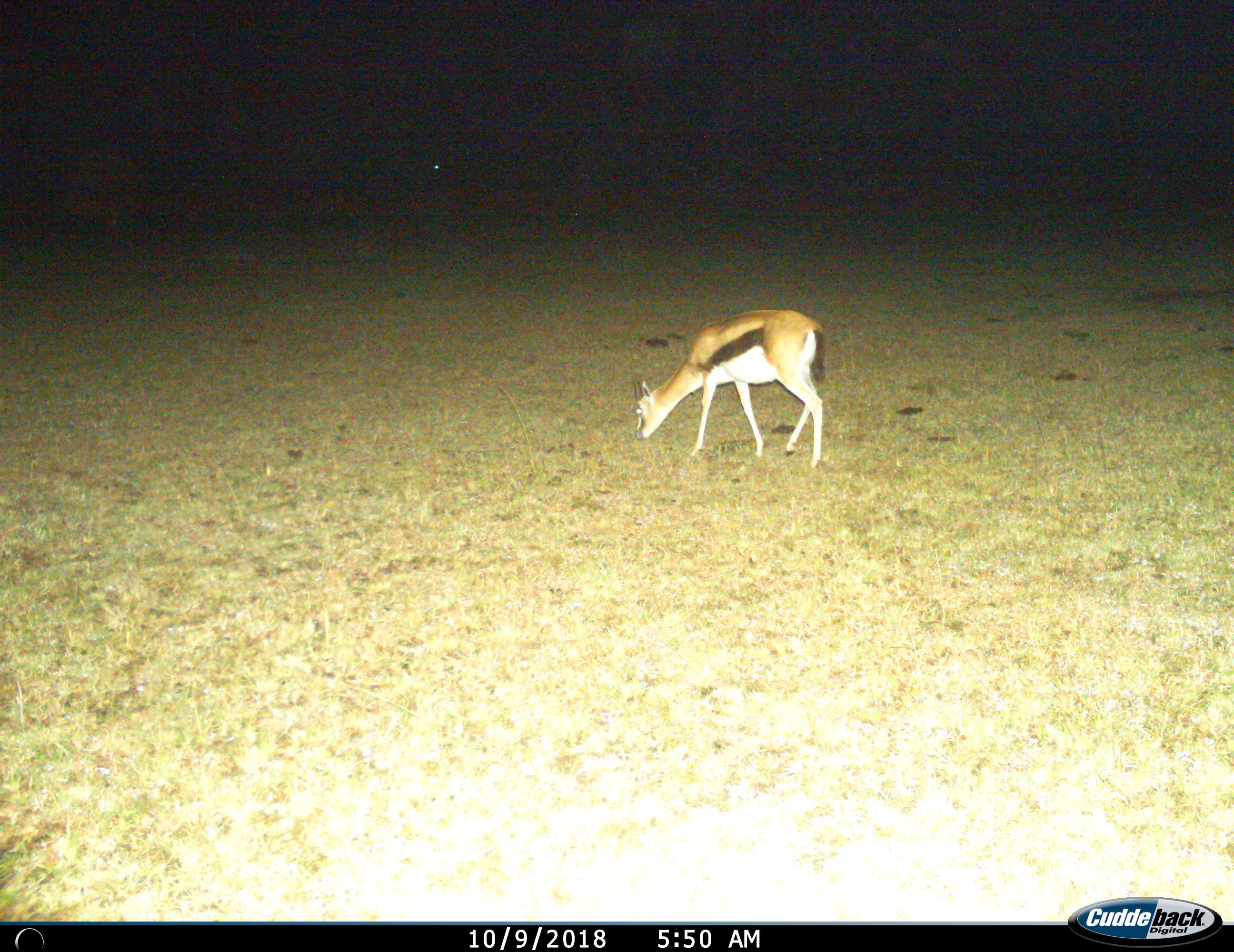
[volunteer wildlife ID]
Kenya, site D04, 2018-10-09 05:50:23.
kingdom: Animalia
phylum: Chordata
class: Mammalia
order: Artiodactyla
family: Bovidae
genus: Eudorcas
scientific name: Eudorcas thomsonii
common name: thomson's gazelle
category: gazellethomsons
Gazellethomsons (thomson's gazelle) (Eudorcas thomsonii), count 1. Behavior (volunteer vote fractions): standing 22%, resting 0%, moving 11%, interacting 0%. Young present (vote fraction): 0%. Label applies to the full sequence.